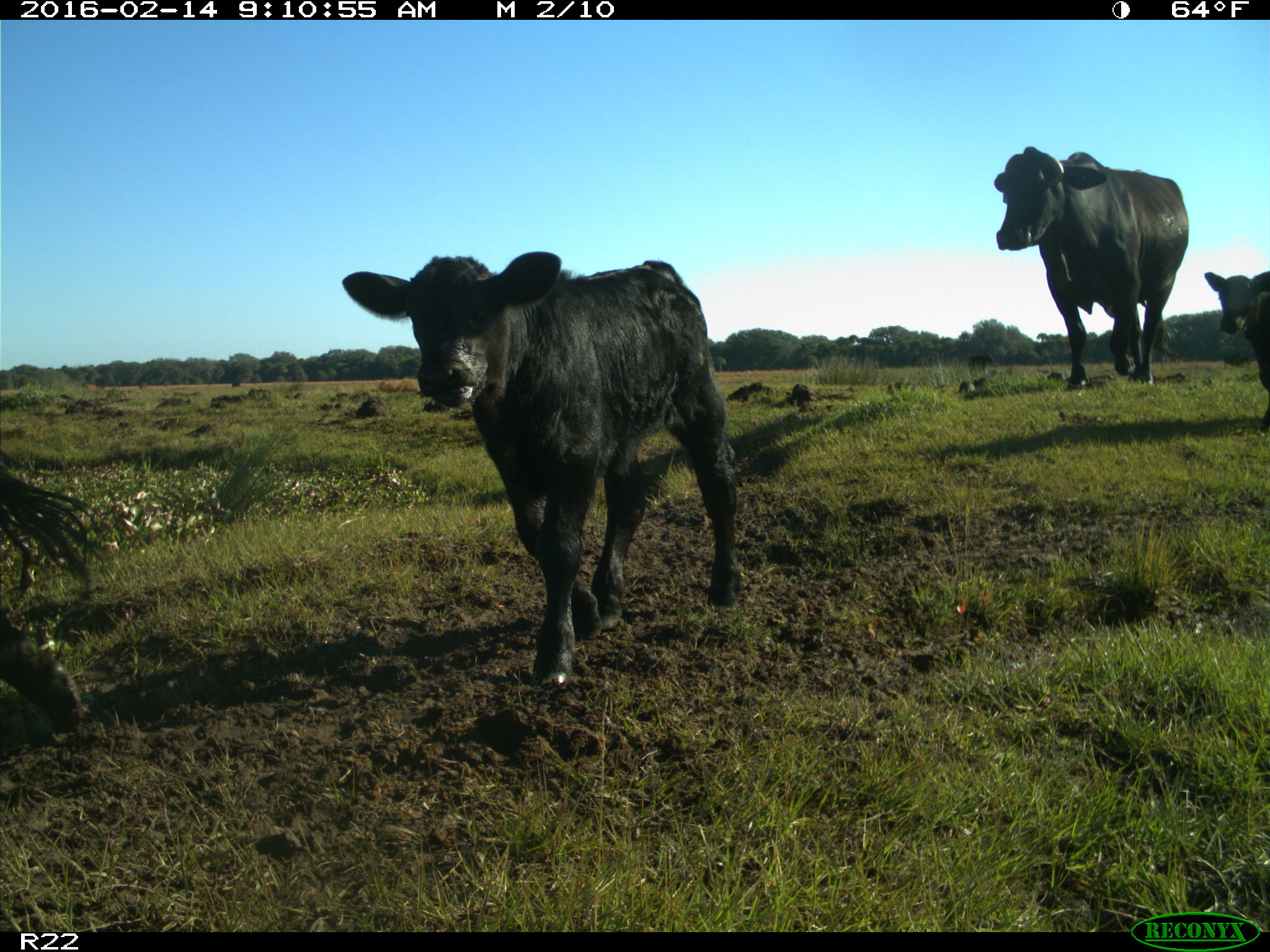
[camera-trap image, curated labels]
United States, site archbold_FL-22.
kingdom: Animalia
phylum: Chordata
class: Mammalia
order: Artiodactyla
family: Bovidae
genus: Bos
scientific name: Bos taurus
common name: domestic cow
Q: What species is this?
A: Bos taurus (domestic cow).